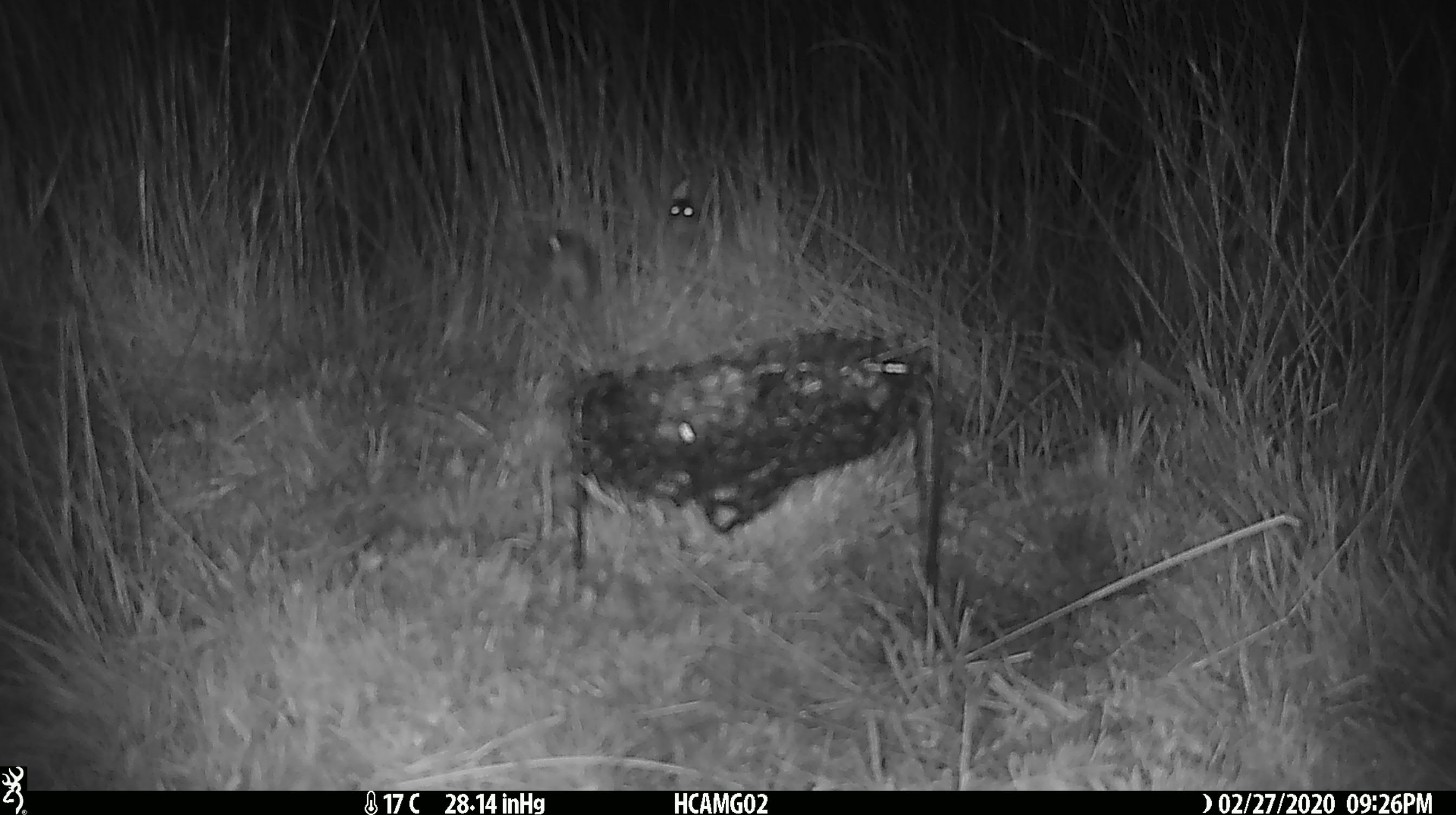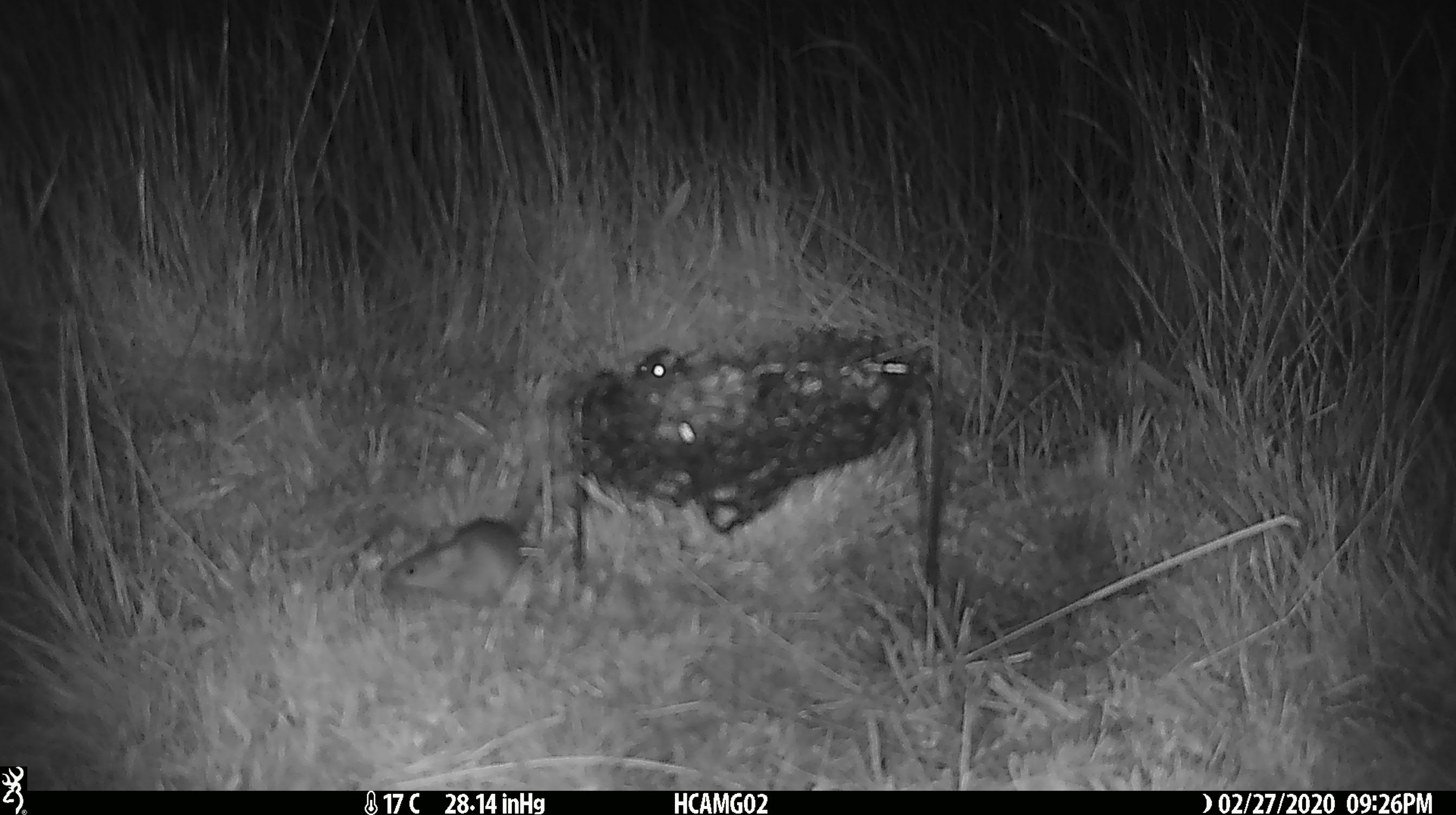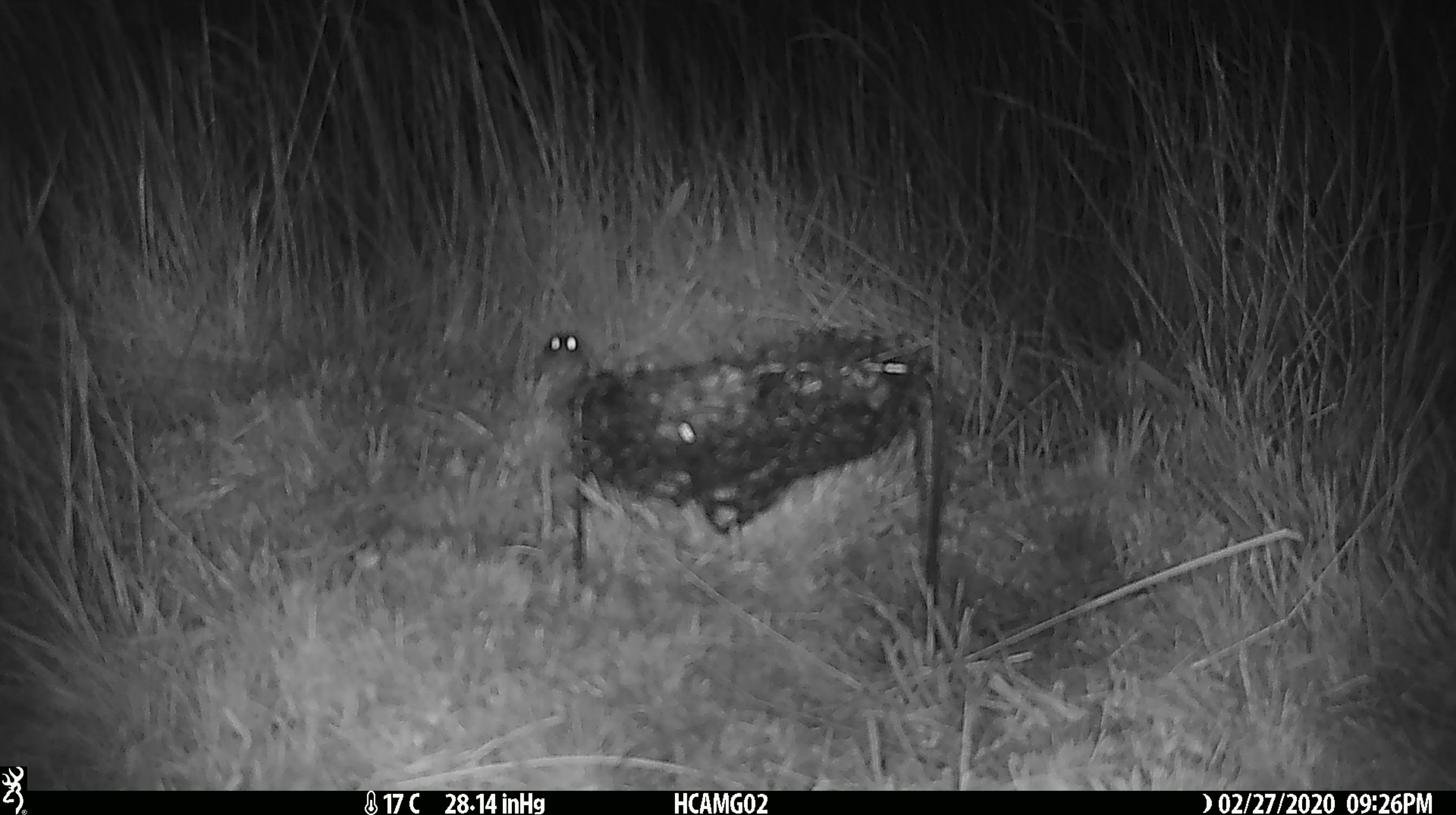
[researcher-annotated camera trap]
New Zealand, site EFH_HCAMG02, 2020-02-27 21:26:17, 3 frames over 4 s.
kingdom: Animalia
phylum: Chordata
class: Mammalia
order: Rodentia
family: Muridae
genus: Mus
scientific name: Mus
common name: mouse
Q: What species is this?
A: Mouse (Mus).